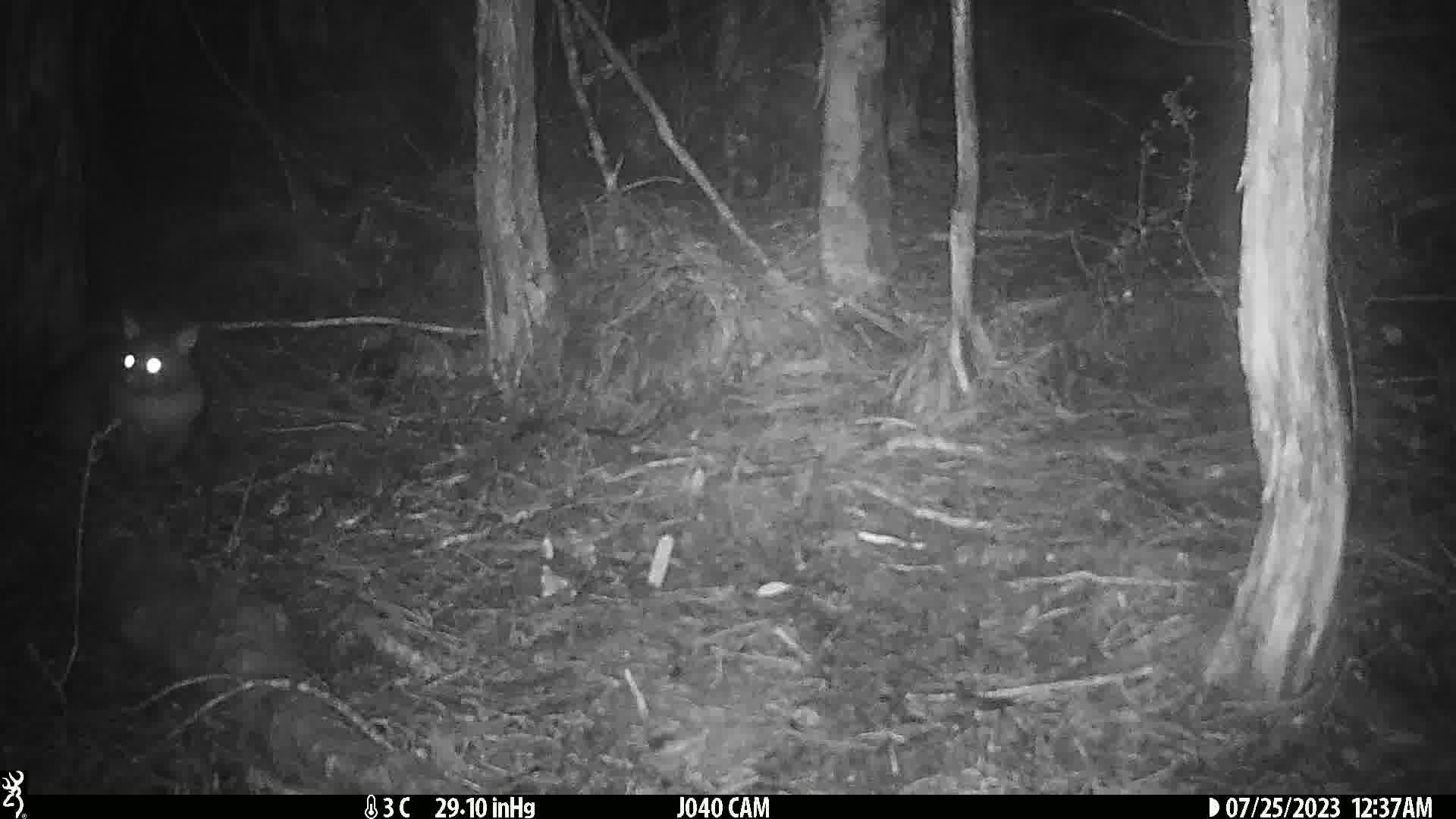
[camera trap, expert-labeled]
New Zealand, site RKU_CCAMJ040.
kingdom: Animalia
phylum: Chordata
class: Mammalia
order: Diprotodontia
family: Phalangeridae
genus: Trichosurus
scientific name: Trichosurus vulpecula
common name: common brushtail possum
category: possum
Possum (common brushtail possum) (Trichosurus vulpecula).